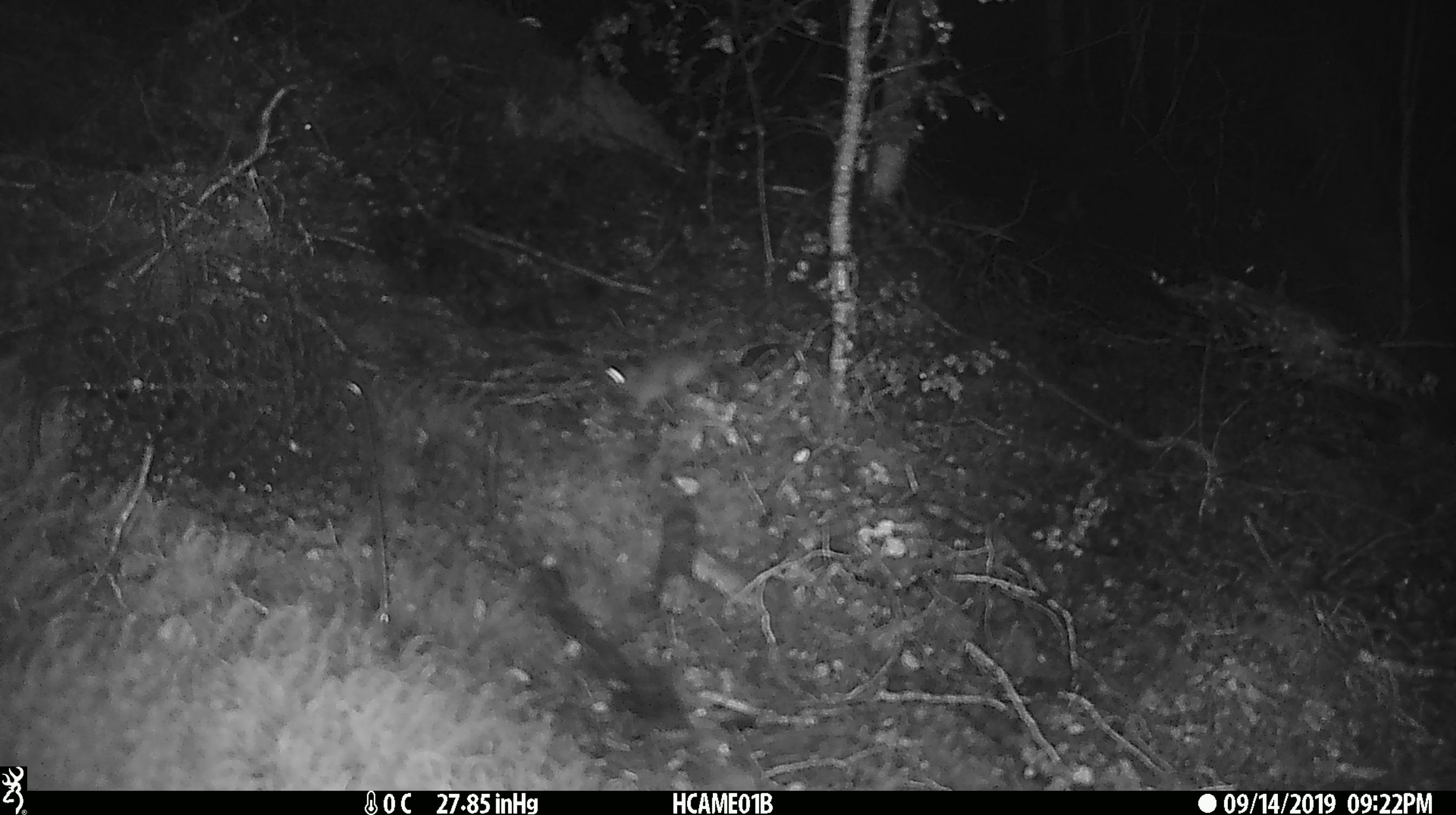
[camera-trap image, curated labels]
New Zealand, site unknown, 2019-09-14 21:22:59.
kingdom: Animalia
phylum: Chordata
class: Mammalia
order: Rodentia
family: Muridae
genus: Mus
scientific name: Mus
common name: mouse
Mouse (Mus).